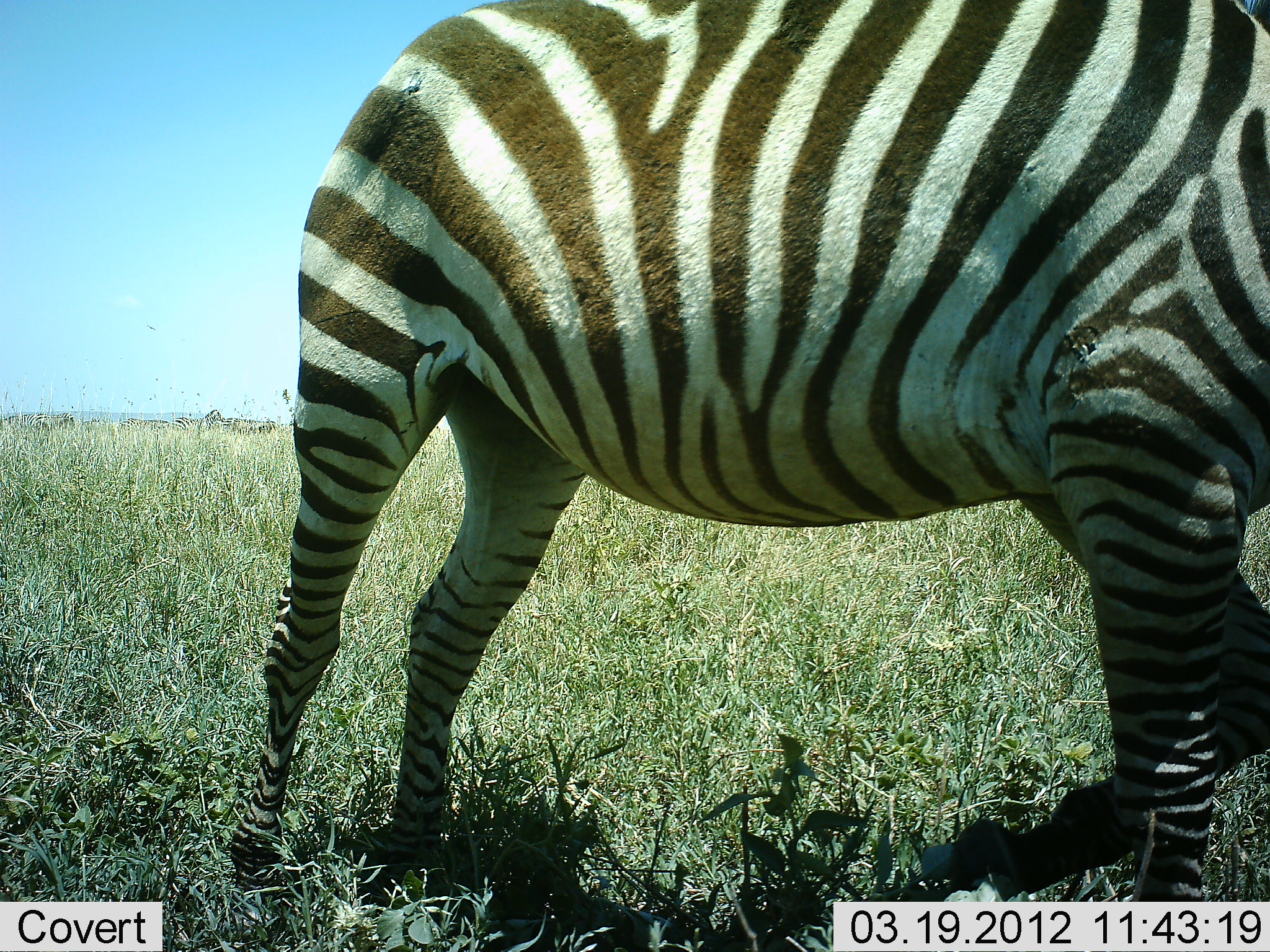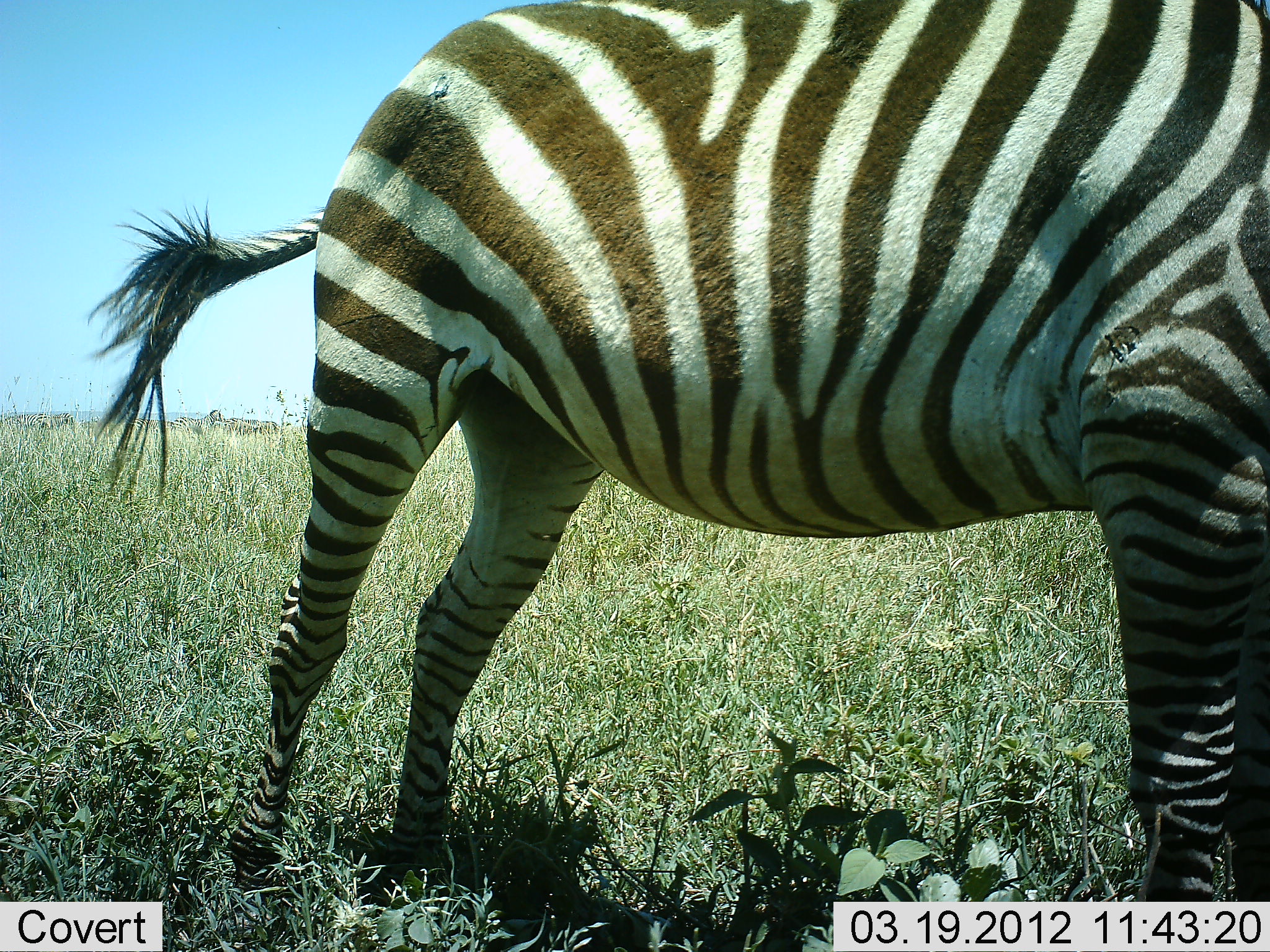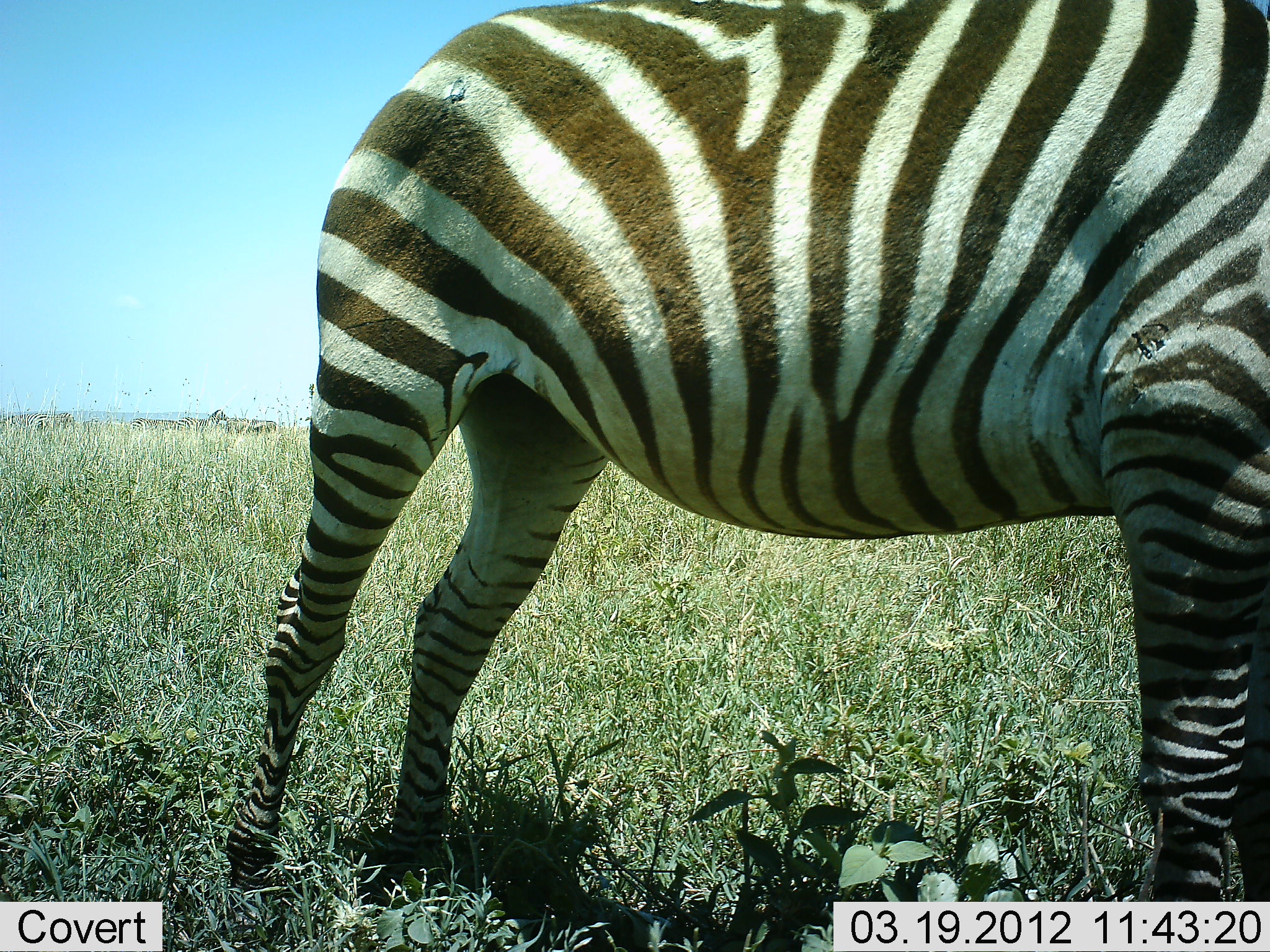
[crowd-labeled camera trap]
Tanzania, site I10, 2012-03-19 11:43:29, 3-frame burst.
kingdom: Animalia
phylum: Chordata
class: Mammalia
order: Perissodactyla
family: Equidae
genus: Equus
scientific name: Equus quagga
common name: plains zebra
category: zebra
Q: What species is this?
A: Zebra (plains zebra) (Equus quagga).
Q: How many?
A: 1.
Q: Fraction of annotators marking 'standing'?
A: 100%.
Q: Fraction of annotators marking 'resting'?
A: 0%.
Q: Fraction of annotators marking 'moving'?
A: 16%.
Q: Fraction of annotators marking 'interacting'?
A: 0%.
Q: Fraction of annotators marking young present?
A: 0%.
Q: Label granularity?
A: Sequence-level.